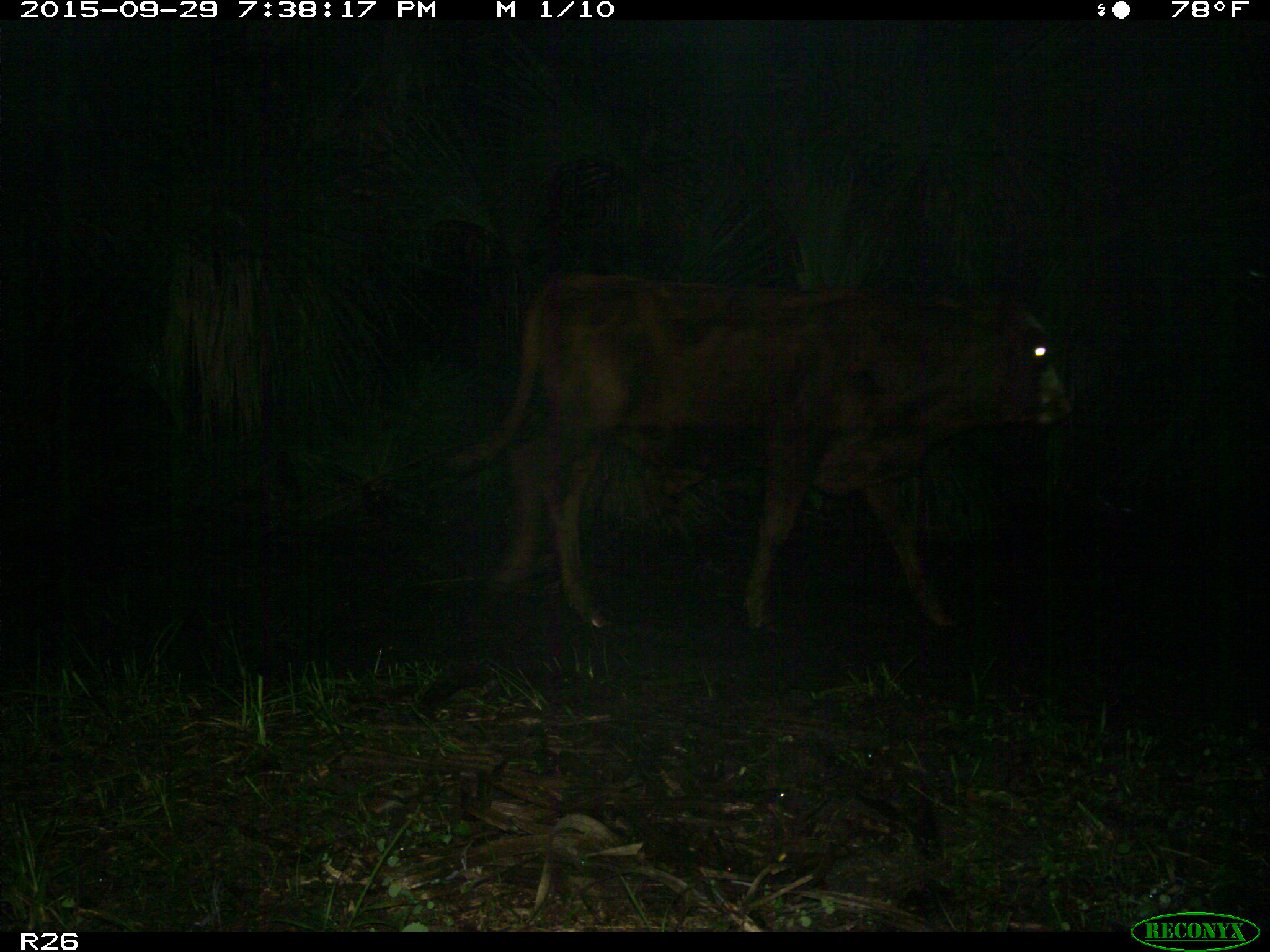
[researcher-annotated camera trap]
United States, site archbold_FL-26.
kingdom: Animalia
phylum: Chordata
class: Mammalia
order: Artiodactyla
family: Bovidae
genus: Bos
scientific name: Bos taurus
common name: domestic cow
Bos taurus (domestic cow).